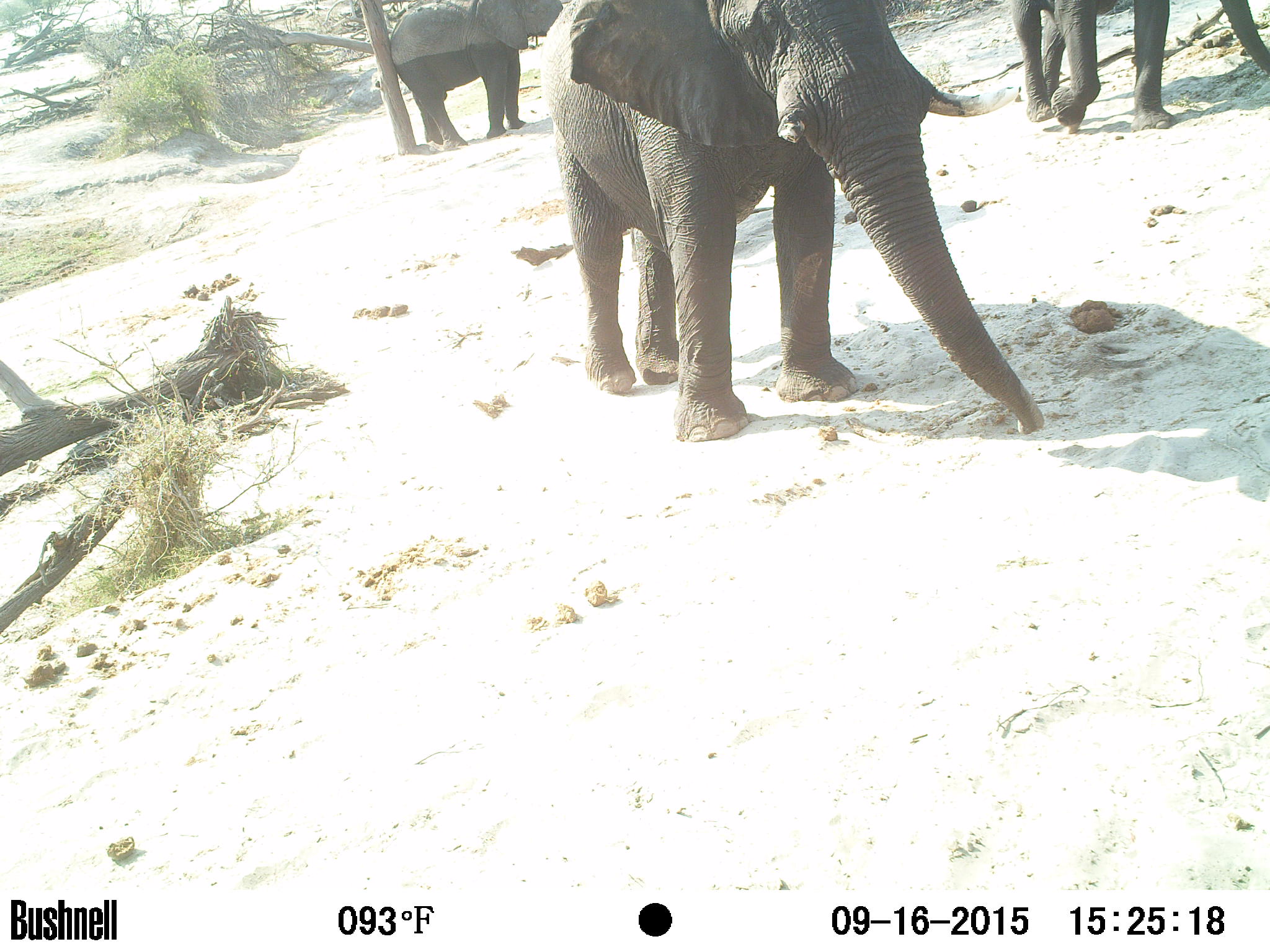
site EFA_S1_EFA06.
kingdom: Animalia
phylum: Chordata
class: Mammalia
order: Proboscidea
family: Elephantidae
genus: Loxodonta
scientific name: Loxodonta africana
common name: african bush elephant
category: elephant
Elephant (african bush elephant) (Loxodonta africana), count 3. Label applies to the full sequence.